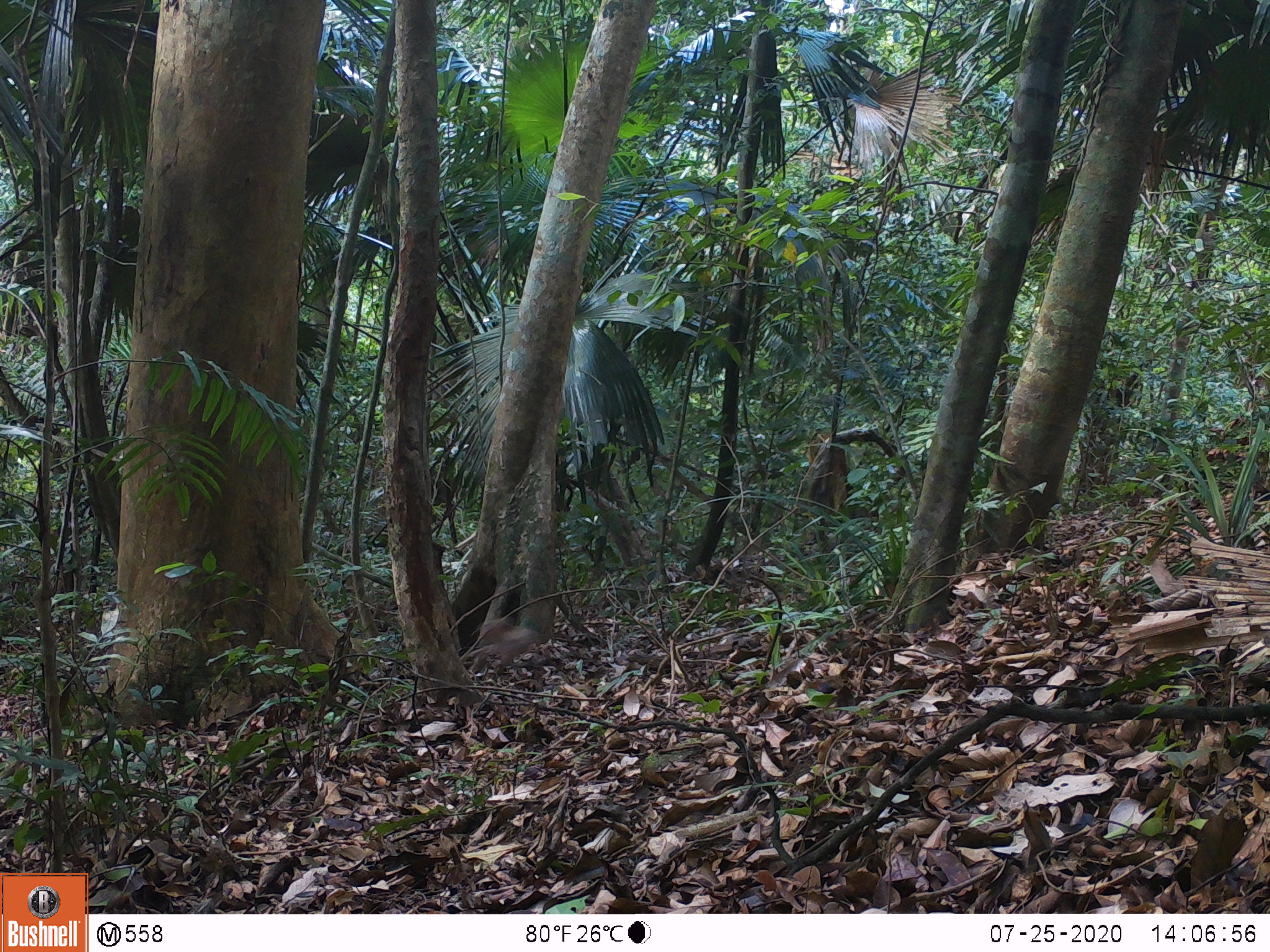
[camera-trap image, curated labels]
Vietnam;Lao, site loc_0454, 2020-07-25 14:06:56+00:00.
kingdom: Animalia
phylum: Chordata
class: Mammalia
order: Primates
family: Cercopithecidae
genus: Macaca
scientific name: Macaca arctoides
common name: stump-tailed macaque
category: stump tailed macaque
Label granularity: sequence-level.